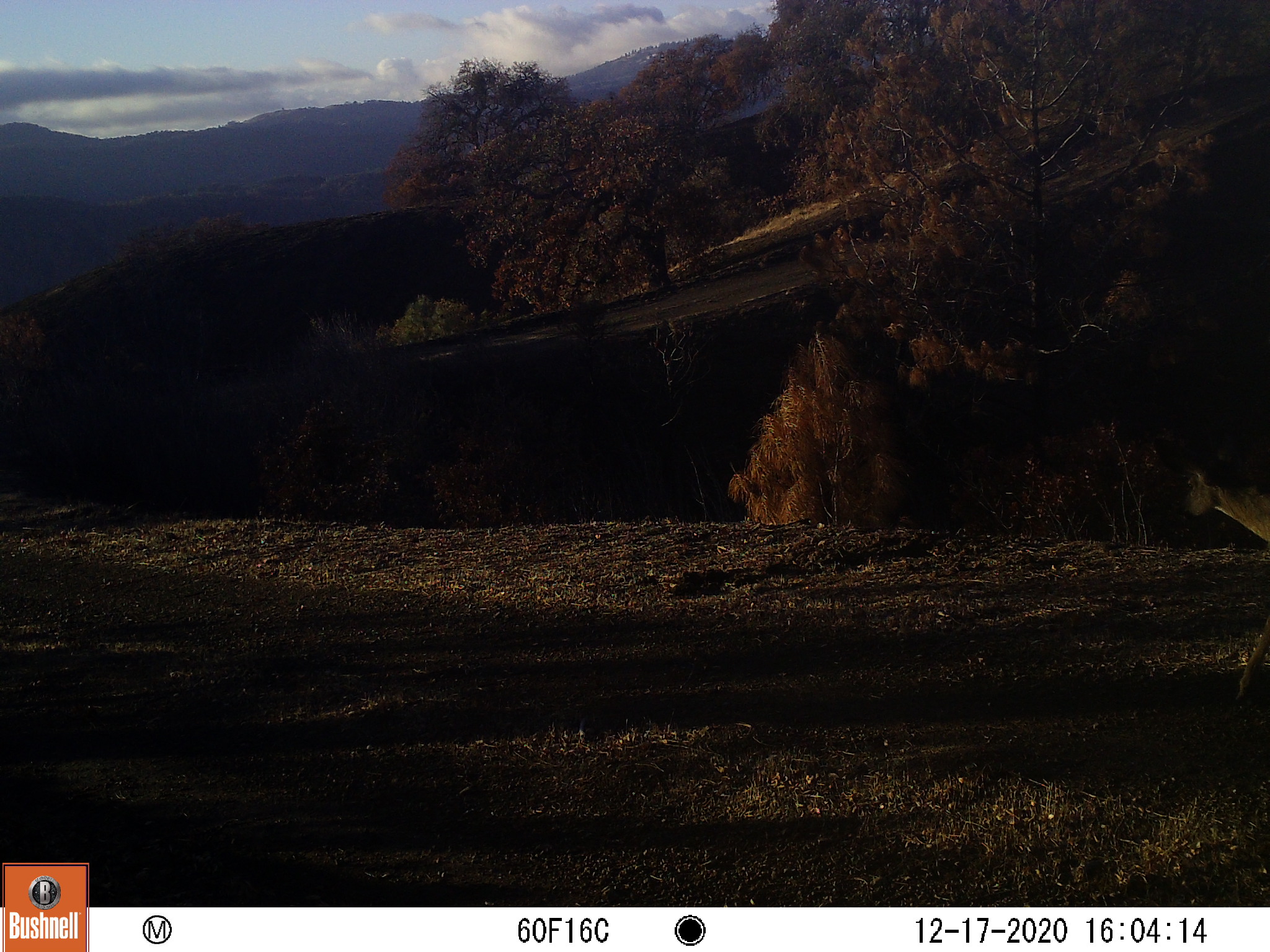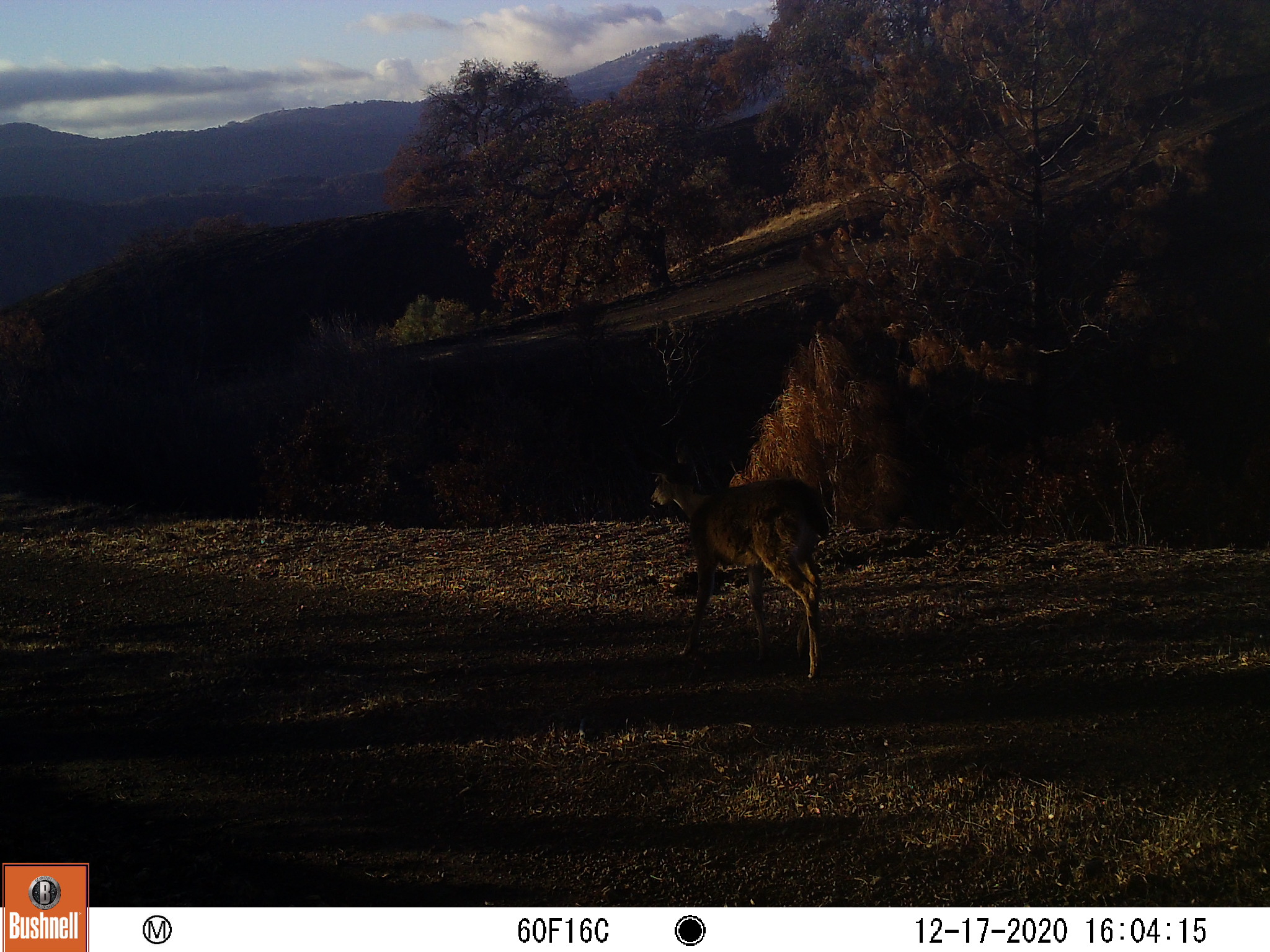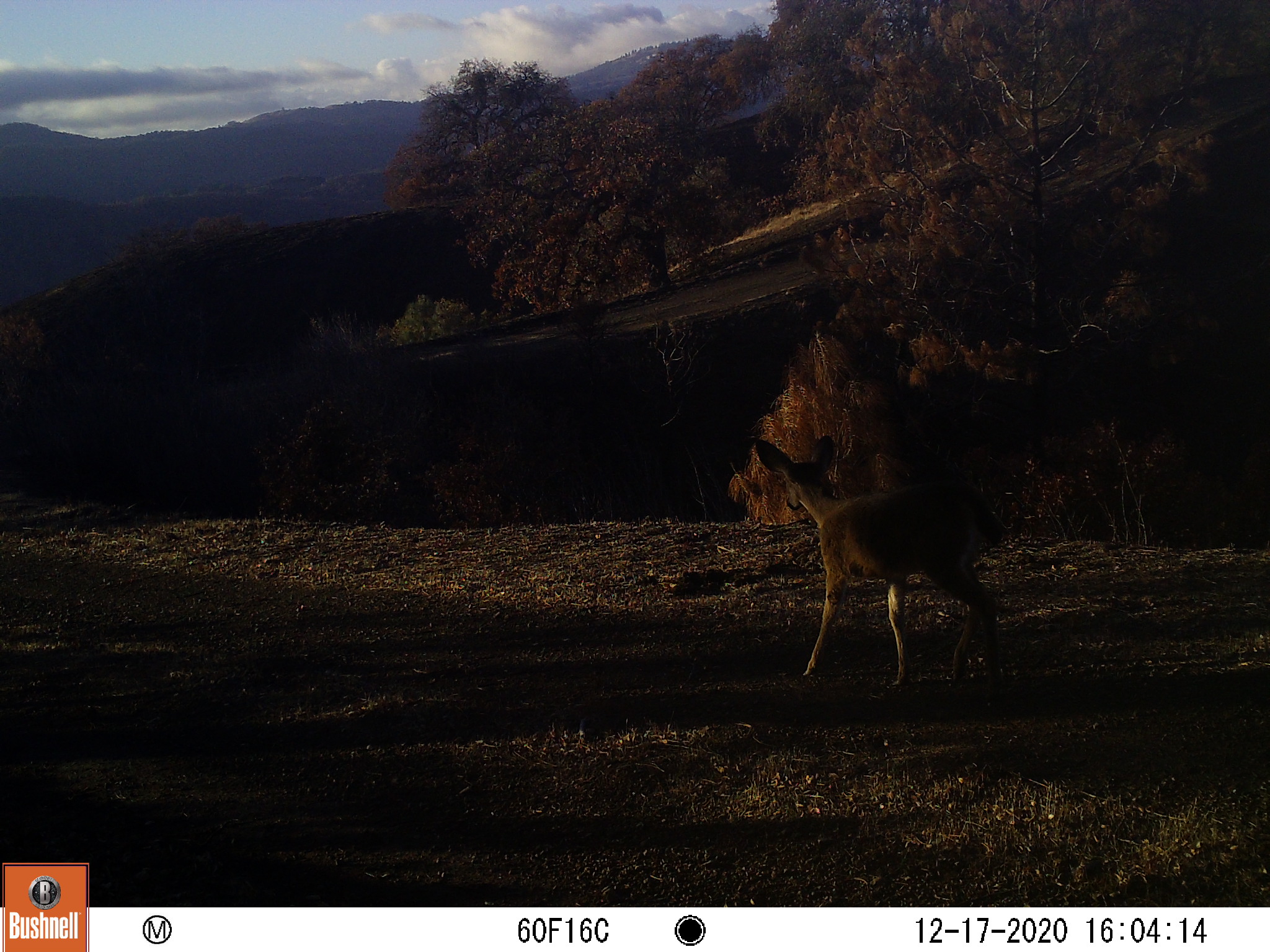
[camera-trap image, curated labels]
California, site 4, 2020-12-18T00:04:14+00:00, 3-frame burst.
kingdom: Animalia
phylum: Chordata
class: Mammalia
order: Artiodactyla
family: Cervidae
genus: Odocoileus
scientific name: Odocoileus hemionus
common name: mule deer